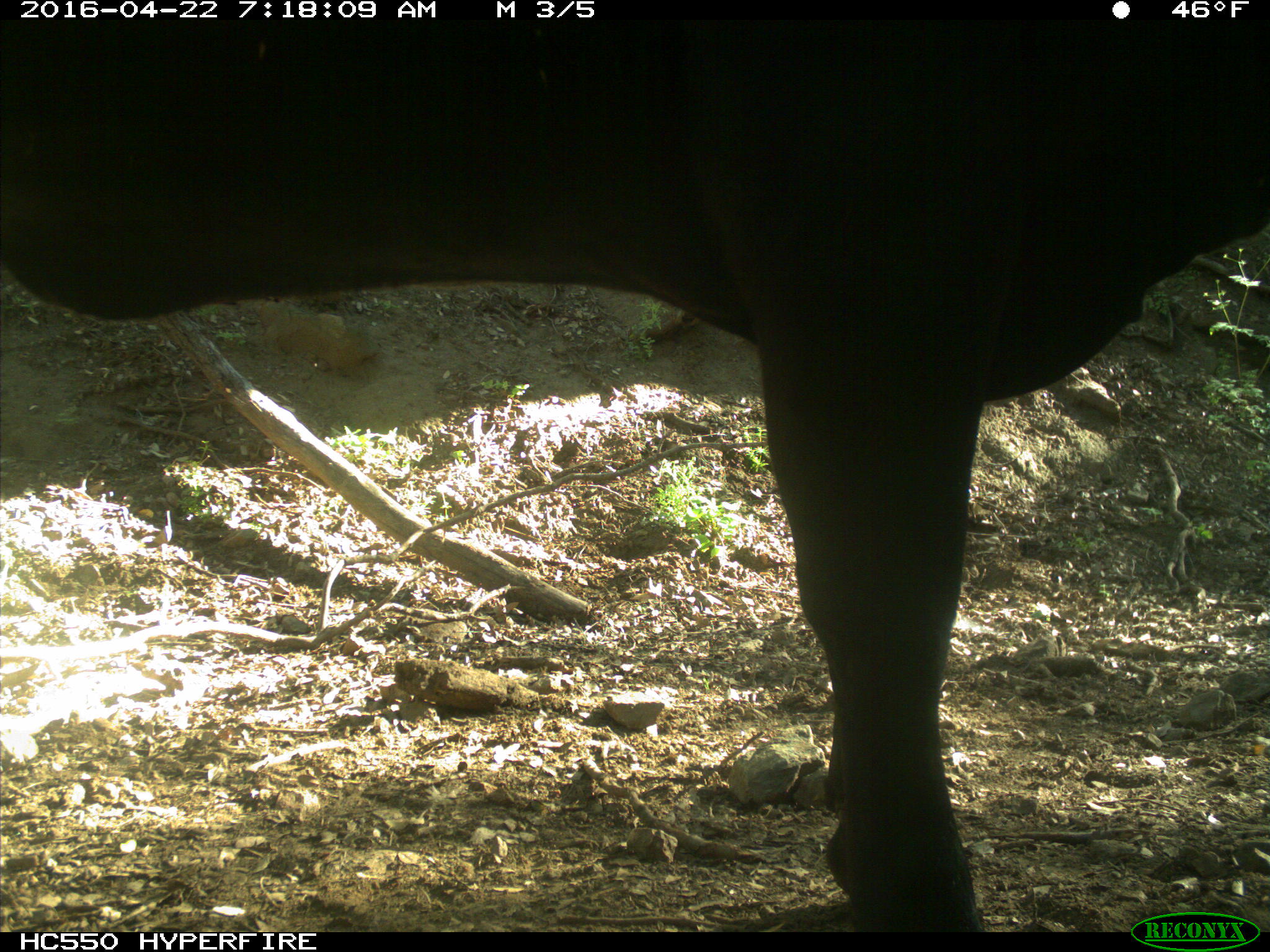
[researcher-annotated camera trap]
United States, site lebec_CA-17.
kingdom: Animalia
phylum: Chordata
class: Mammalia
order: Artiodactyla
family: Bovidae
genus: Bos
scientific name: Bos taurus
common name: domestic cow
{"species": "Bos taurus (domestic cow)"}